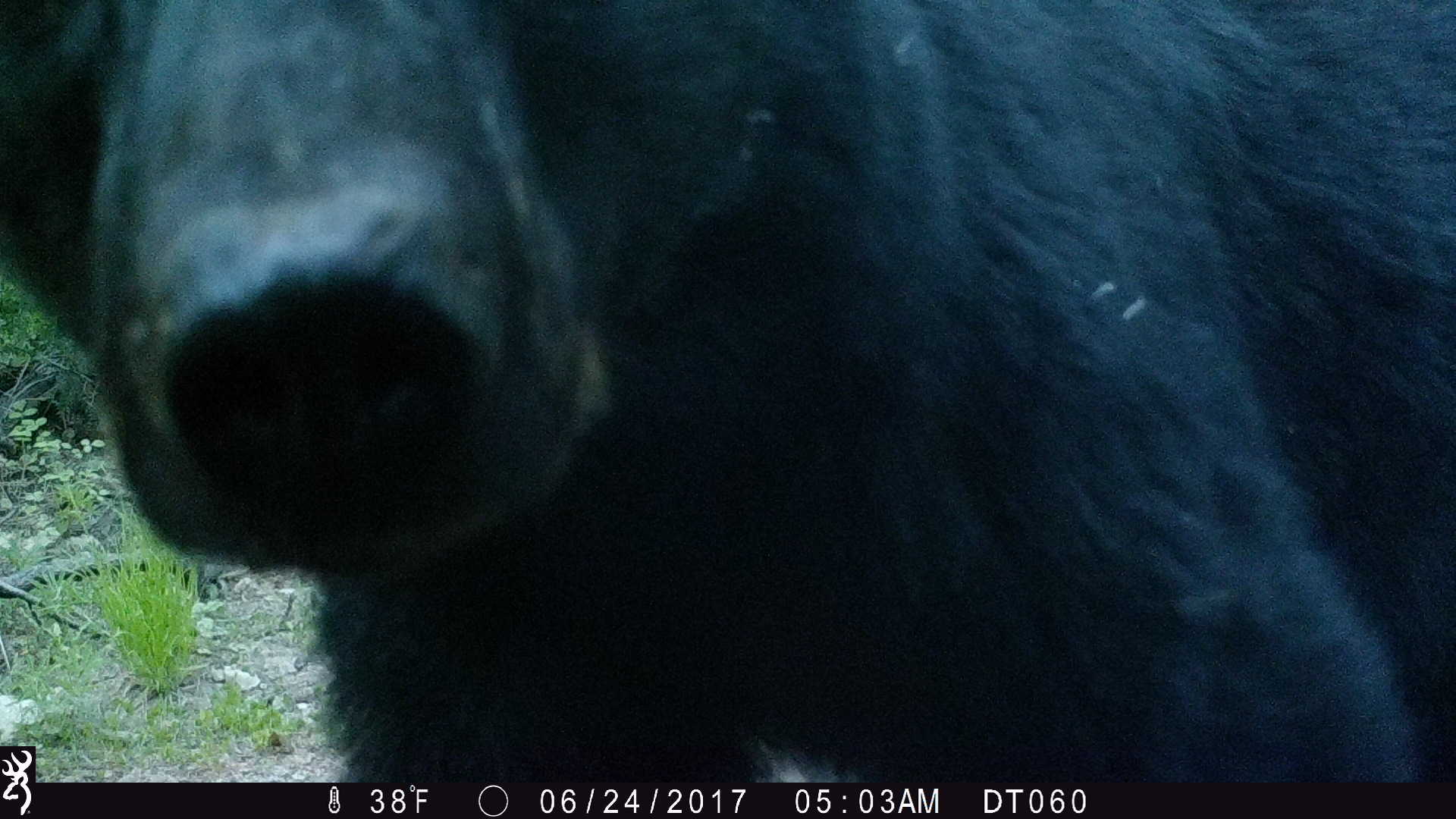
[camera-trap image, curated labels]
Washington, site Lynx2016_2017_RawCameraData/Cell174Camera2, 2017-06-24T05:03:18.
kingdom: Animalia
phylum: Chordata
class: Mammalia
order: Carnivora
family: Ursidae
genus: Ursus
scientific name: Ursus americanus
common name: american black bear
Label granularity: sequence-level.